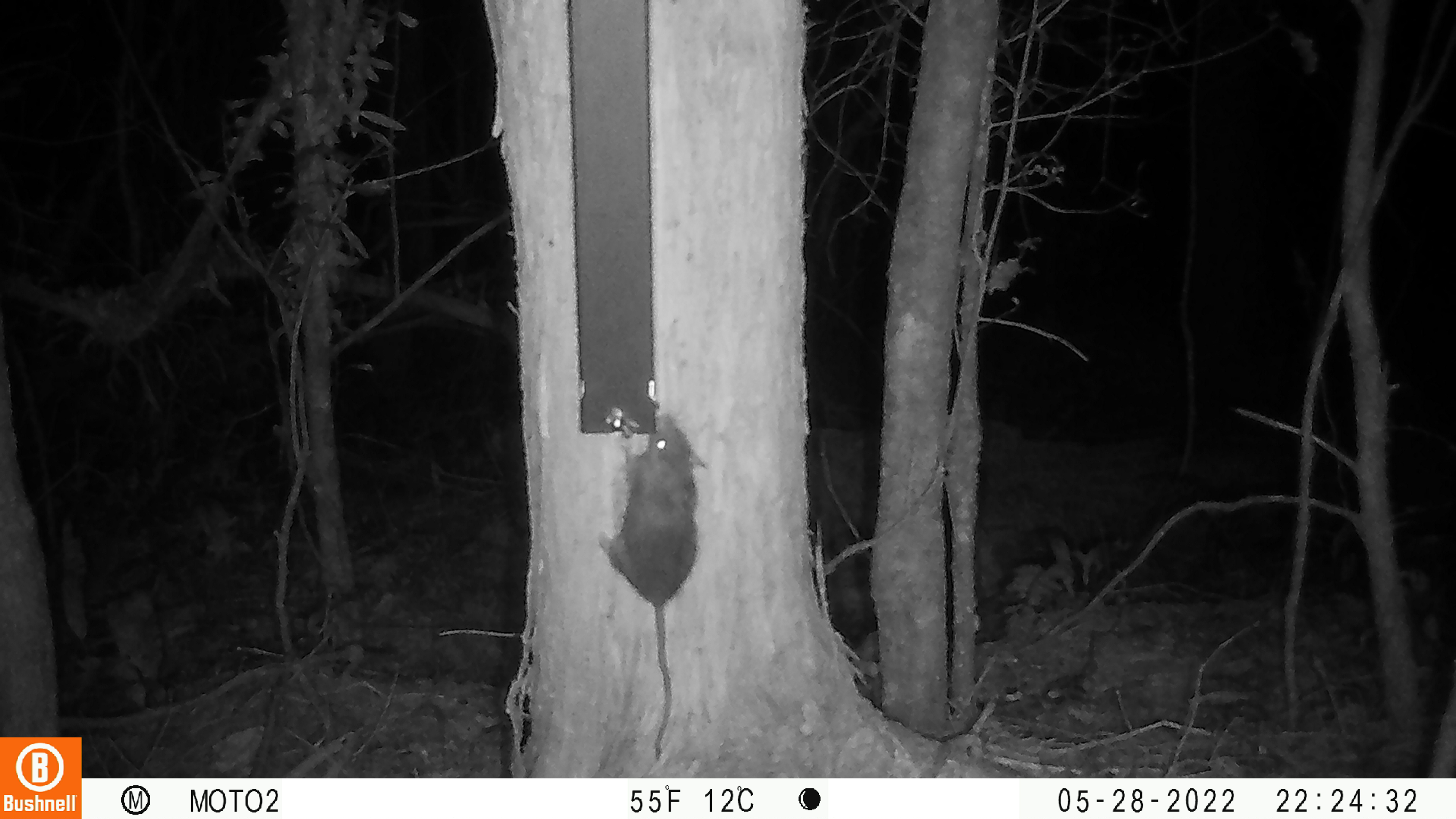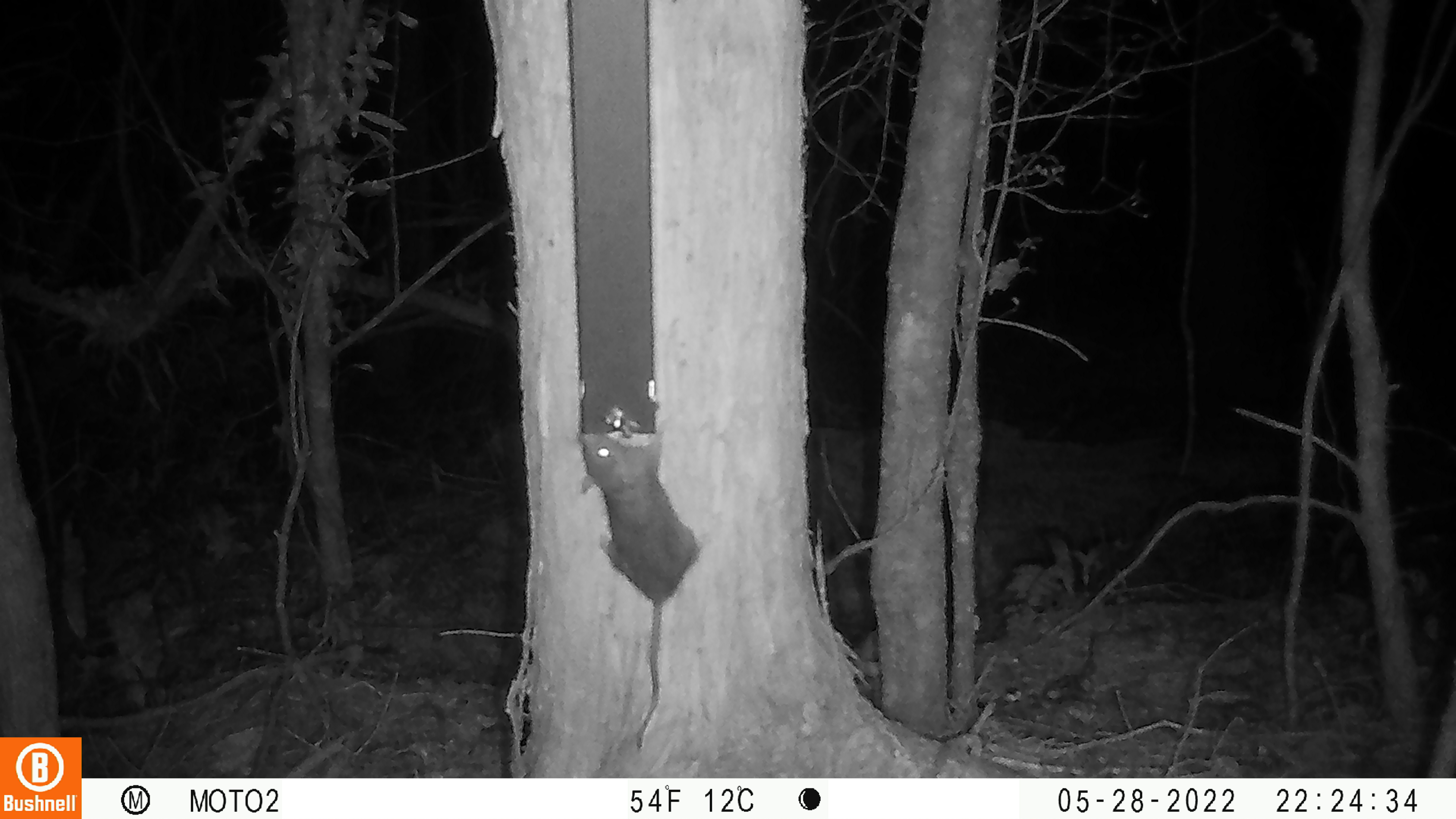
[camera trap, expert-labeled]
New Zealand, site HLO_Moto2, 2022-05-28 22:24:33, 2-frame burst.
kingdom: Animalia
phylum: Chordata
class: Mammalia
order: Rodentia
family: Muridae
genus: Rattus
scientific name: Rattus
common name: rat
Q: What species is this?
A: Rat (Rattus).